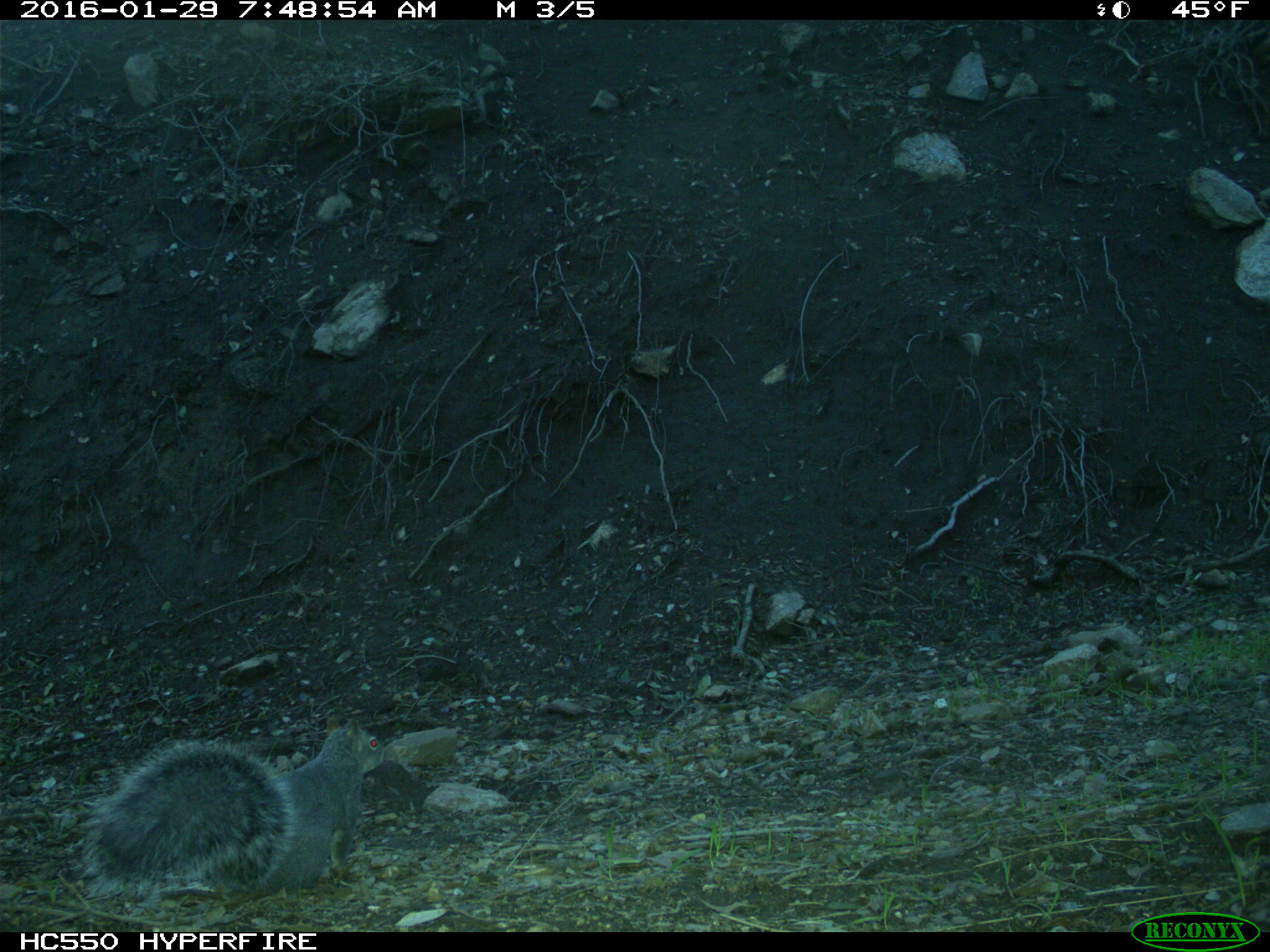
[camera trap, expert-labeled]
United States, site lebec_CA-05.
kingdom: Animalia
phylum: Chordata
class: Mammalia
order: Rodentia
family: Sciuridae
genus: Sciurus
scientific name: Sciurus carolinensis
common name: eastern gray squirrel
Sciurus carolinensis (eastern gray squirrel).